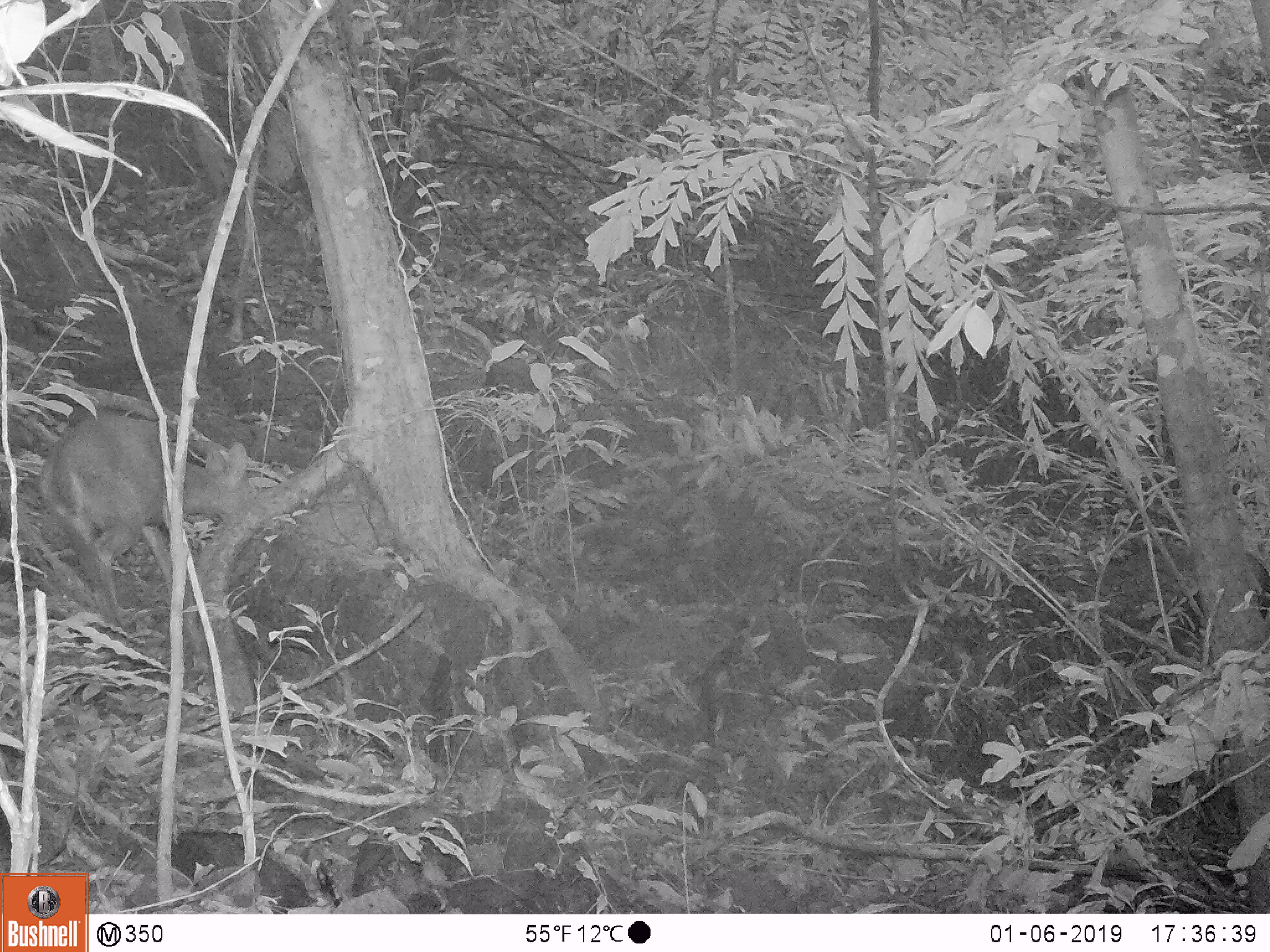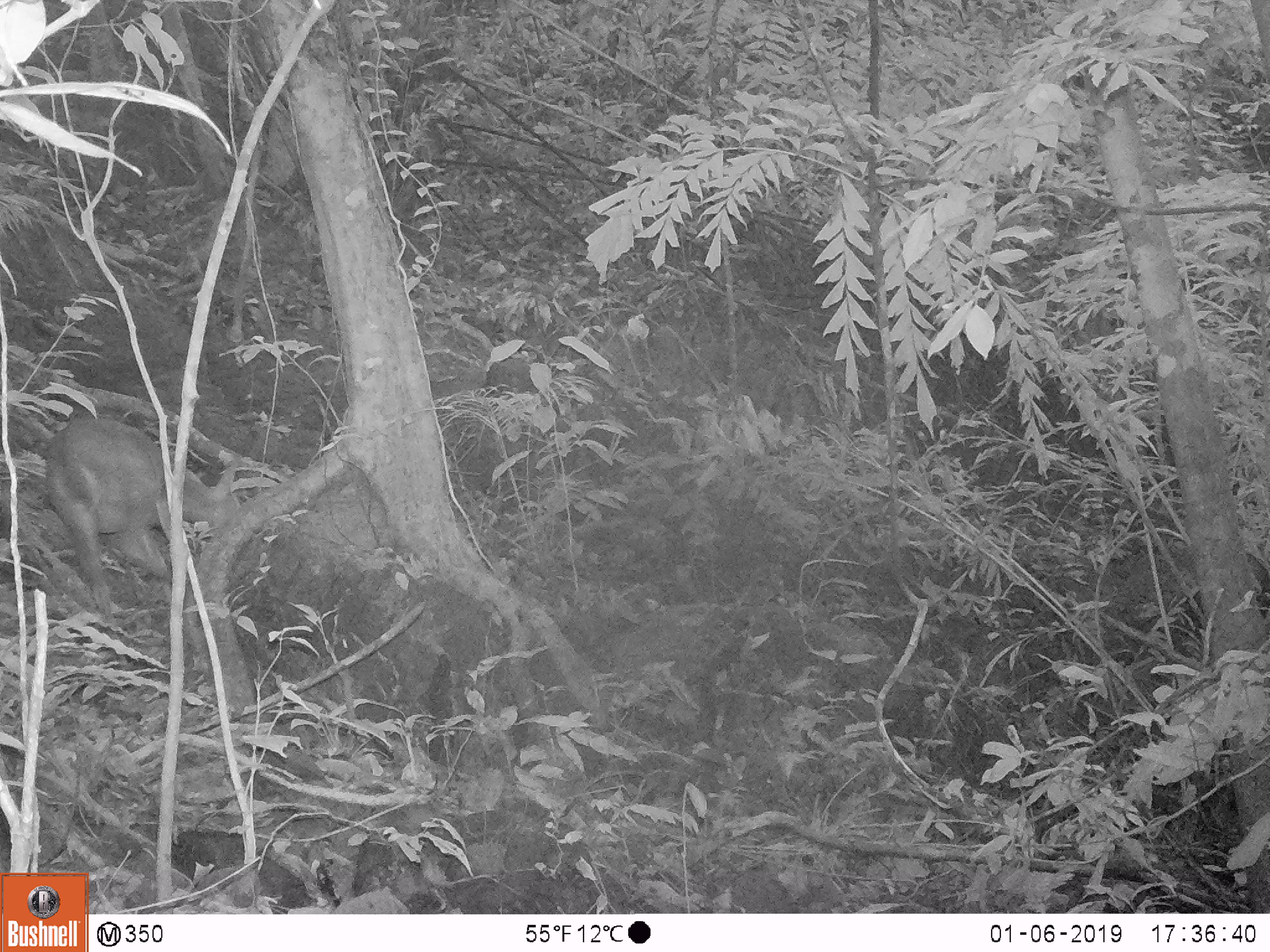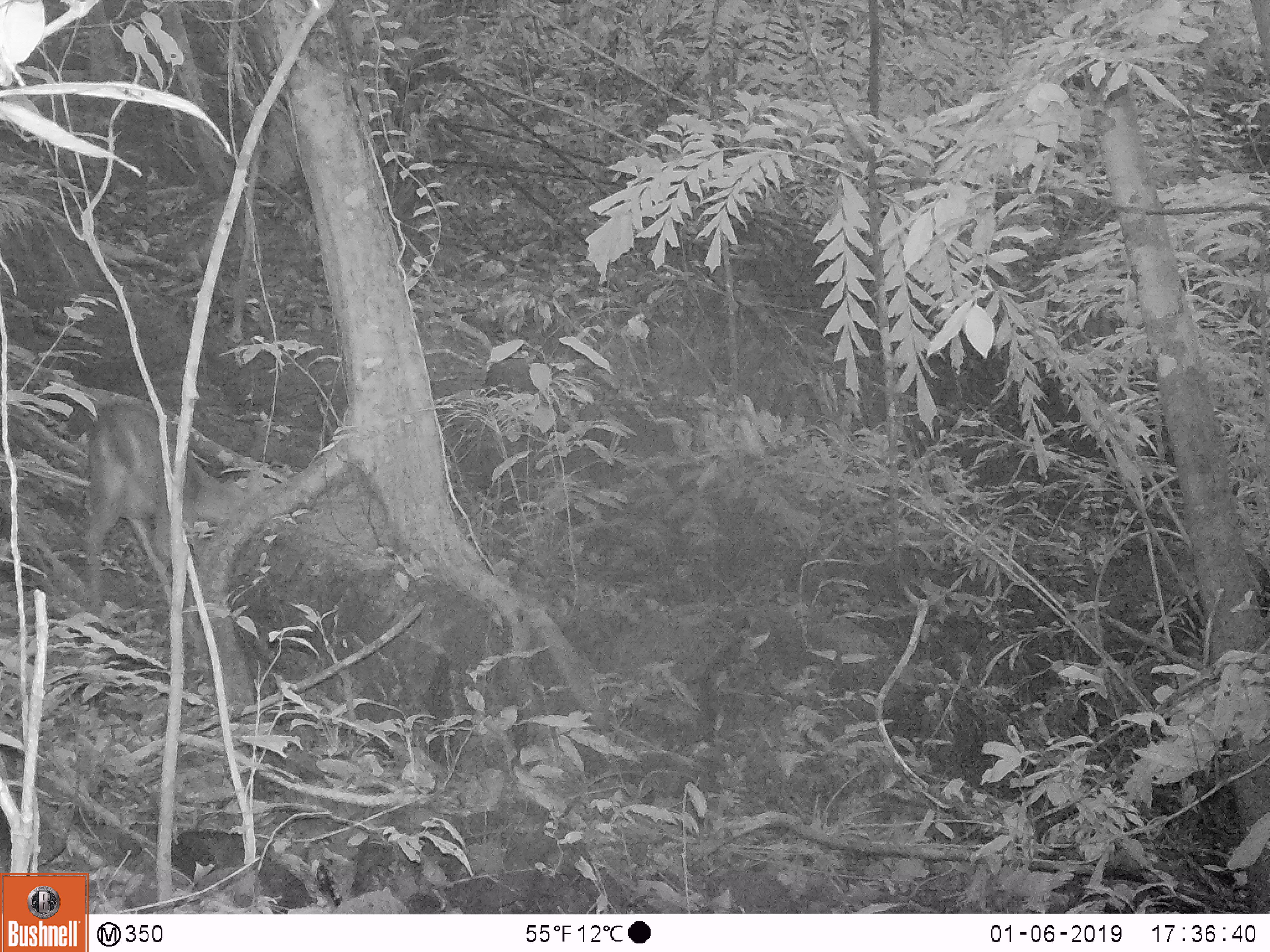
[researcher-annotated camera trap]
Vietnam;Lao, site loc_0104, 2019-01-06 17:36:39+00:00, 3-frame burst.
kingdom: Animalia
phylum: Chordata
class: Mammalia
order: Artiodactyla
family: Cervidae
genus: Muntiacus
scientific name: Muntiacus vuquangensis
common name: large-antlered muntjac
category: large antlered muntjac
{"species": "large antlered muntjac (large-antlered muntjac) (Muntiacus vuquangensis)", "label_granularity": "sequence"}